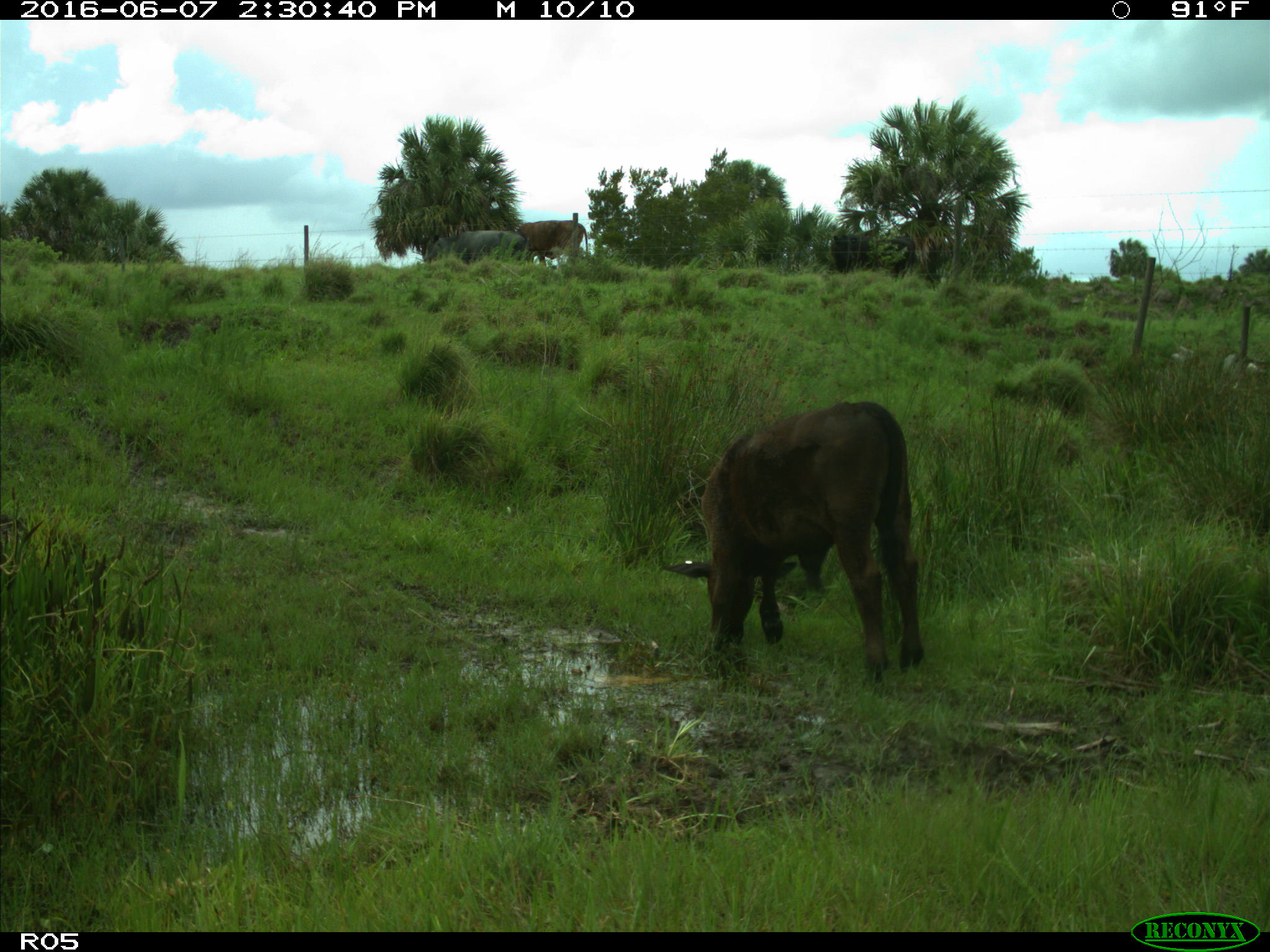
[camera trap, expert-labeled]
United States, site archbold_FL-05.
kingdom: Animalia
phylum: Chordata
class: Mammalia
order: Artiodactyla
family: Bovidae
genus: Bos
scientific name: Bos taurus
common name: domestic cow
Bos taurus (domestic cow).